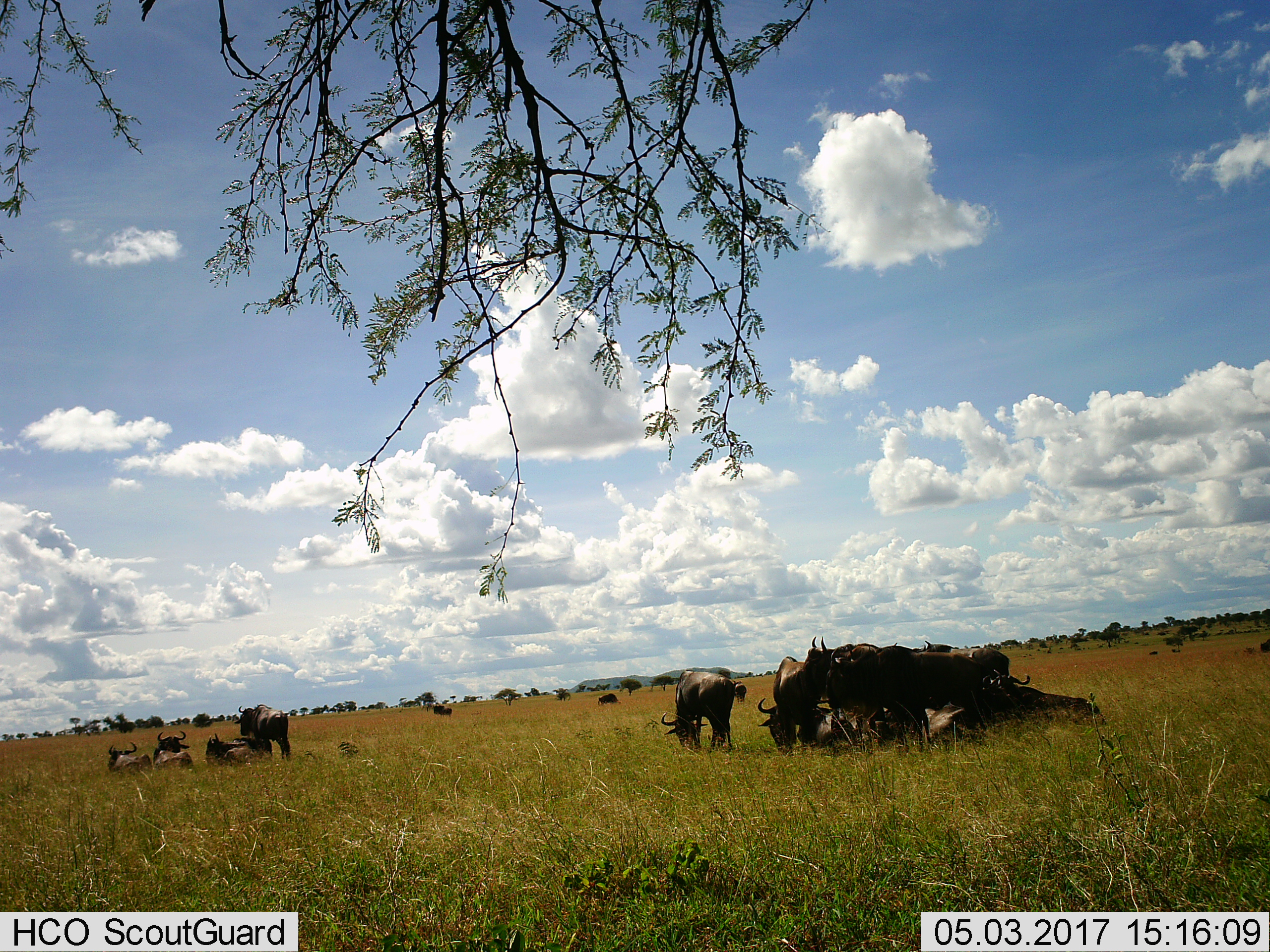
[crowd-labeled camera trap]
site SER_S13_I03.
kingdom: Animalia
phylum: Chordata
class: Mammalia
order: Artiodactyla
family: Bovidae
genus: Connochaetes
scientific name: Connochaetes taurinus taurinus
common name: blue wildebeest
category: wildebeestblue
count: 11-50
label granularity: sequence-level